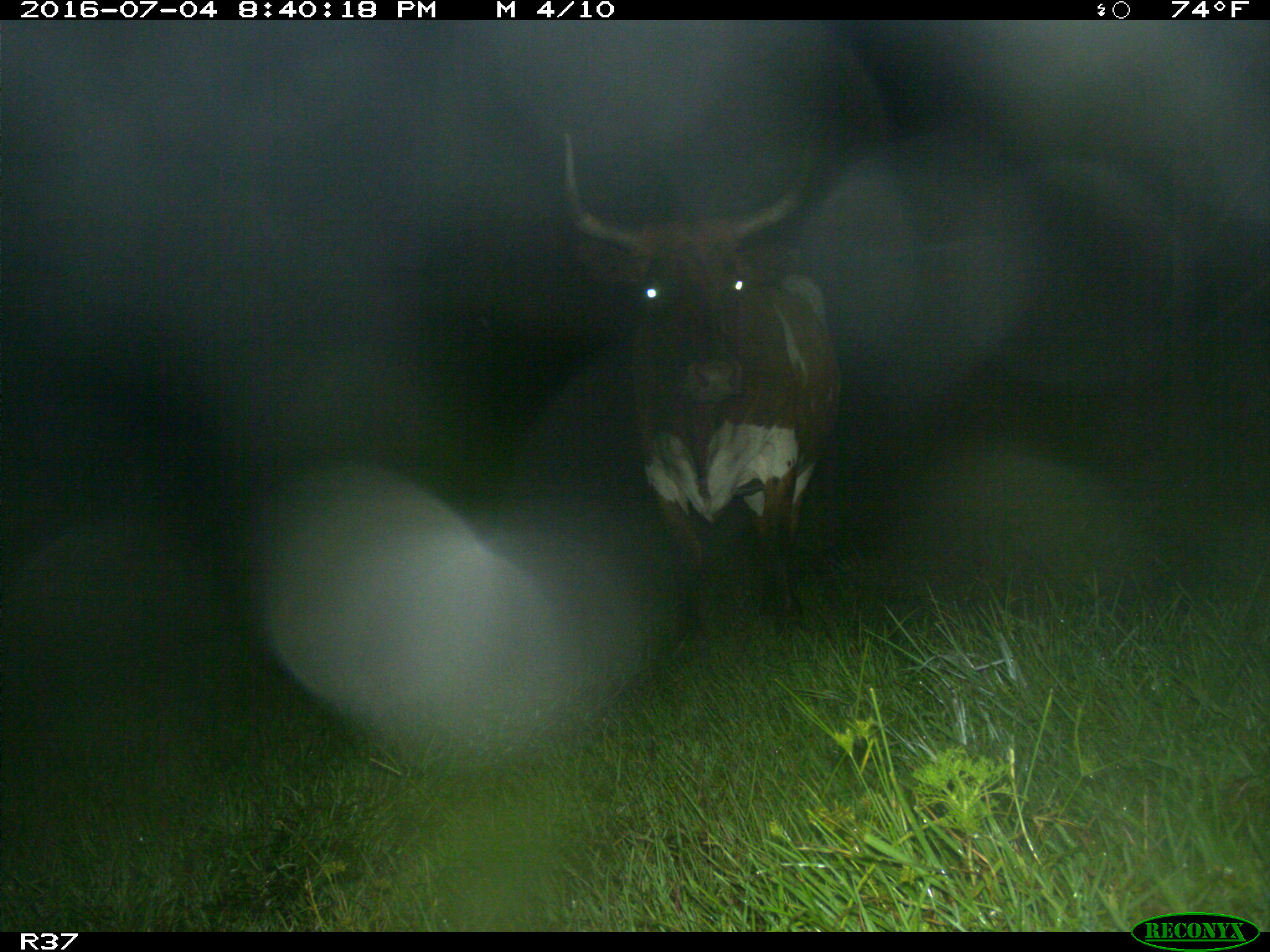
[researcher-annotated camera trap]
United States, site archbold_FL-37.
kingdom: Animalia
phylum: Chordata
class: Mammalia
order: Artiodactyla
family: Bovidae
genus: Bos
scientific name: Bos taurus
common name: domestic cow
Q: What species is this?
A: Bos taurus (domestic cow).